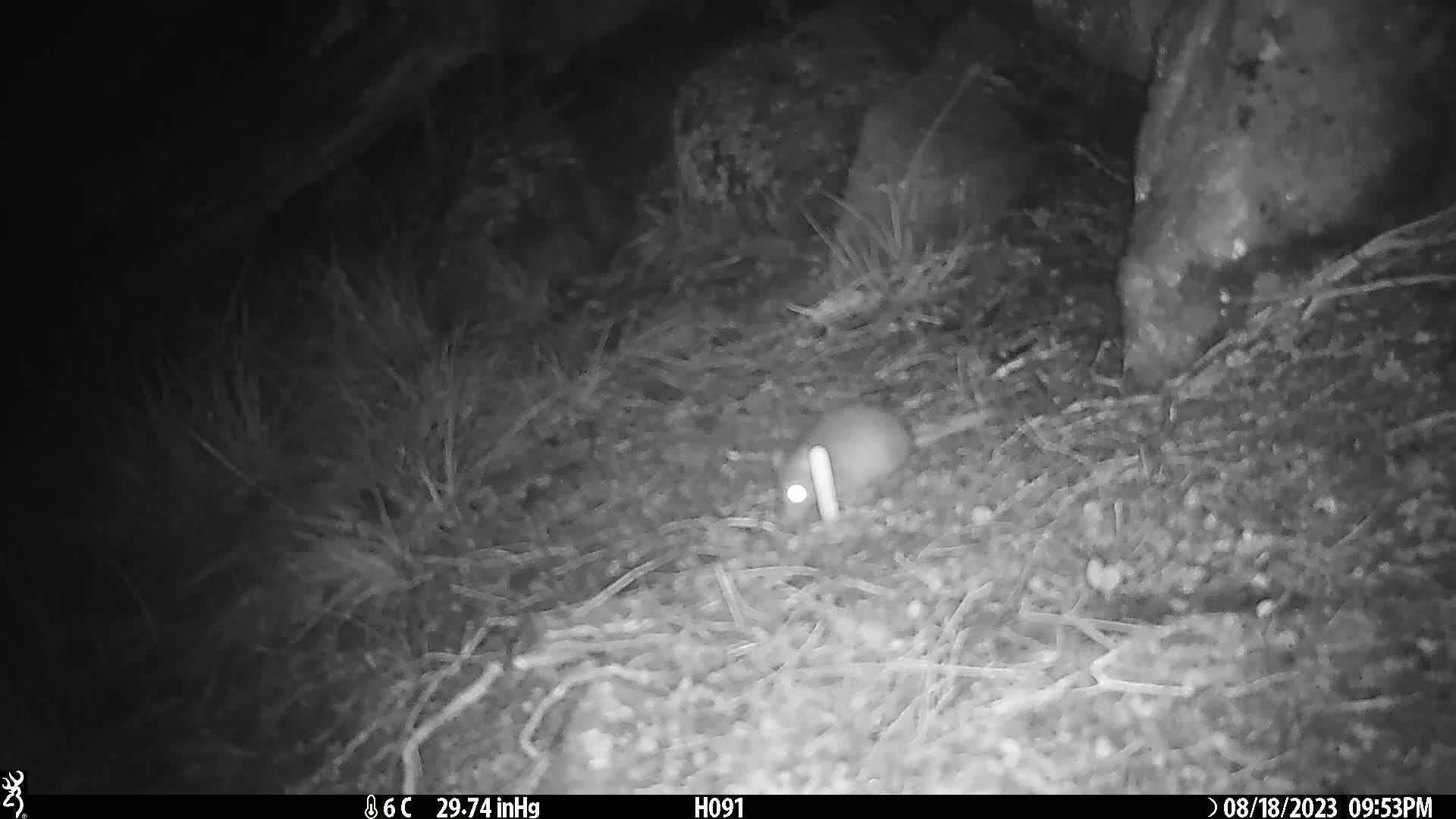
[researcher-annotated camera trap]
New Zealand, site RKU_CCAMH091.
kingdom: Animalia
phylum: Chordata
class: Mammalia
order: Rodentia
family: Muridae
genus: Rattus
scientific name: Rattus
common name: rat